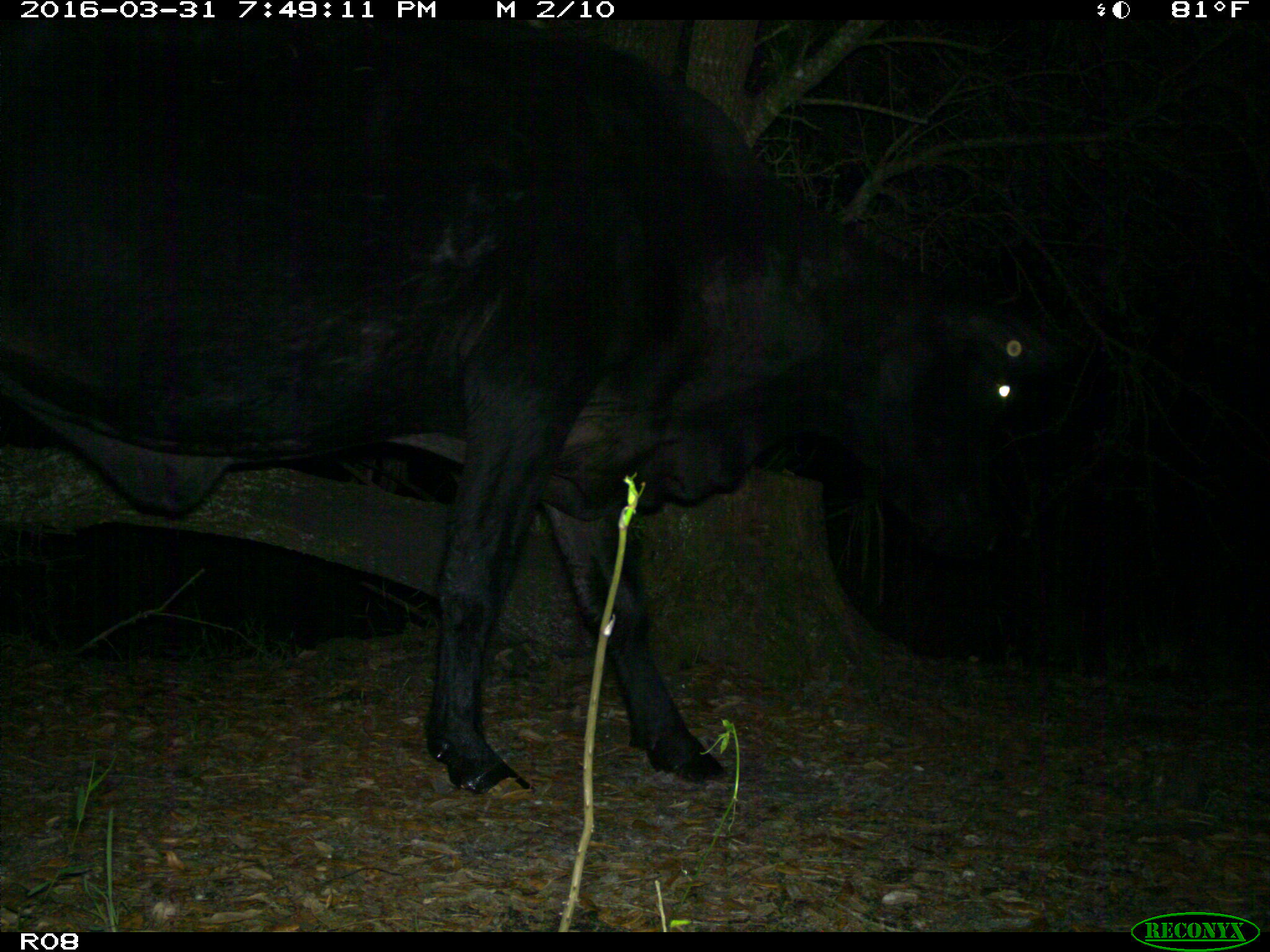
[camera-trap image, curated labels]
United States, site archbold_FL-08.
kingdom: Animalia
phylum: Chordata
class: Mammalia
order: Artiodactyla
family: Bovidae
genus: Bos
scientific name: Bos taurus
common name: domestic cow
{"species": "Bos taurus (domestic cow)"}